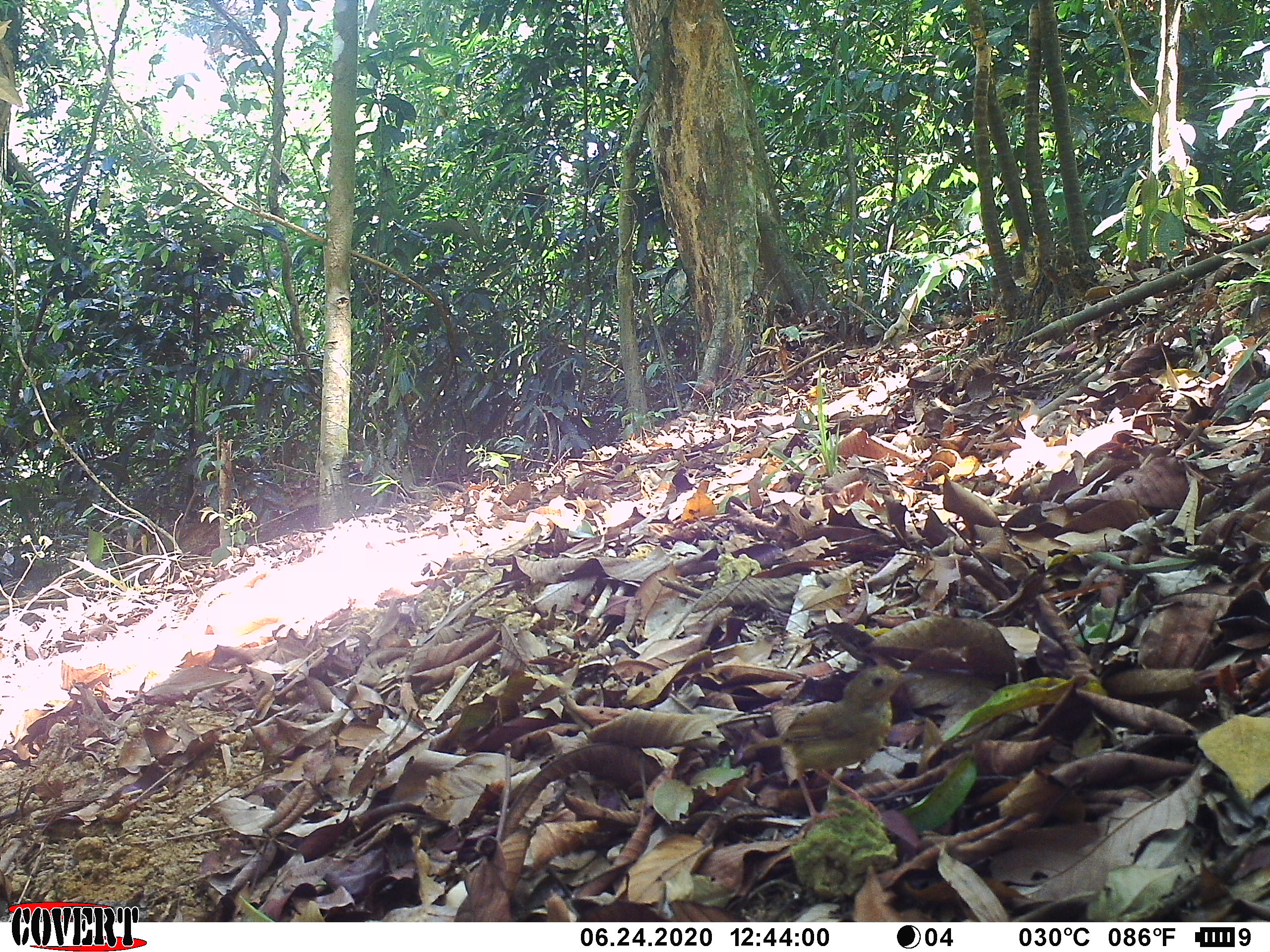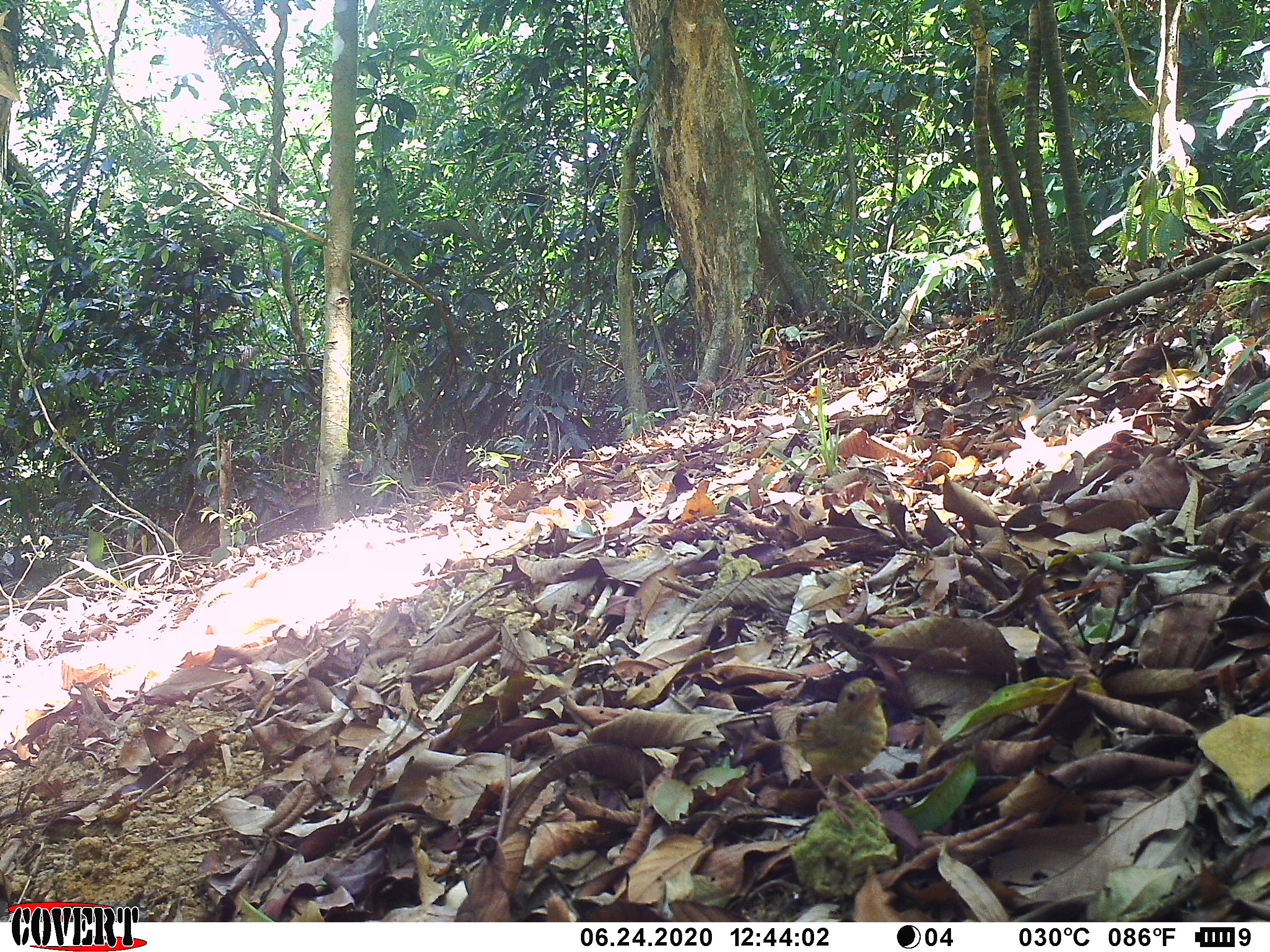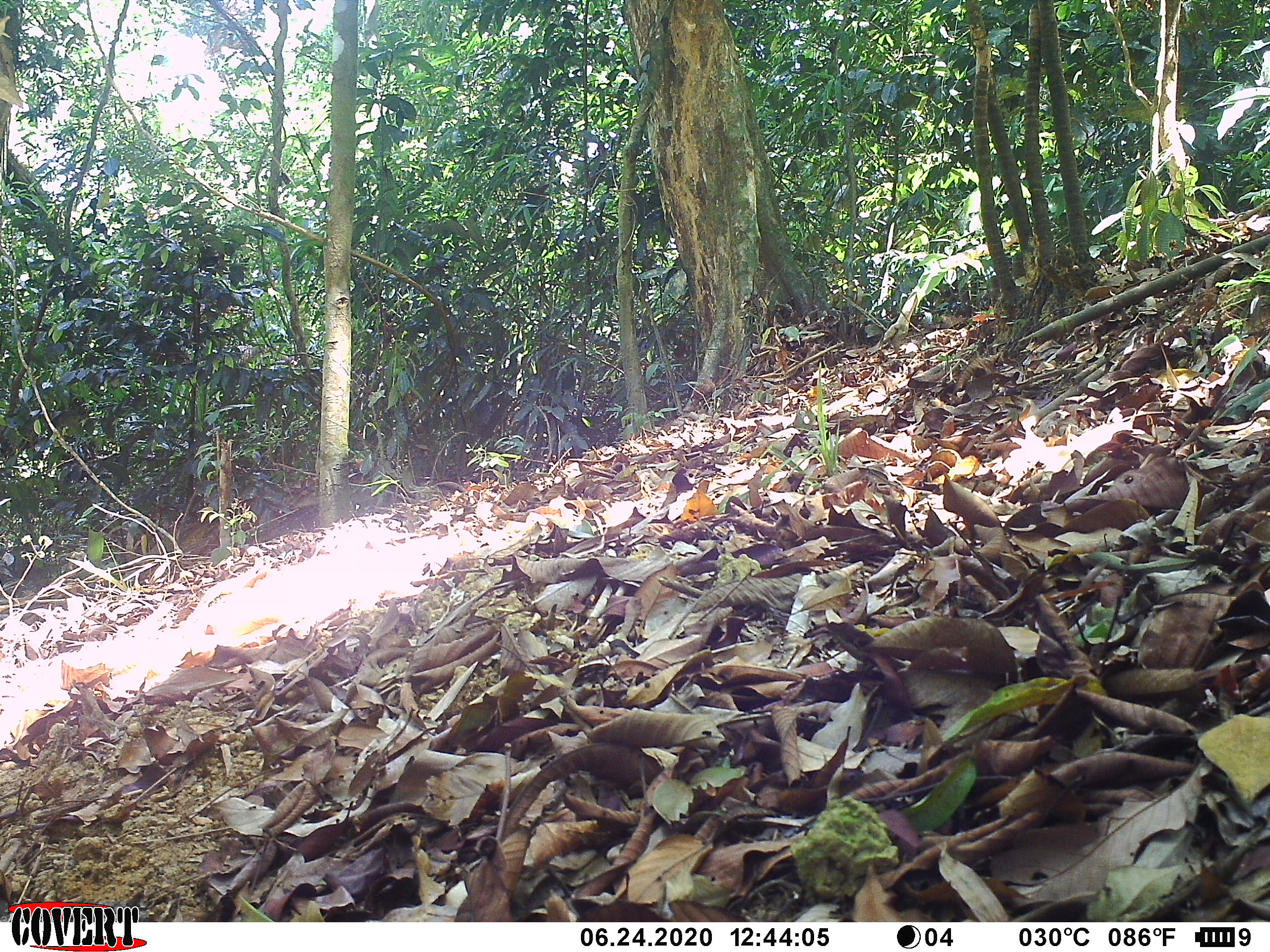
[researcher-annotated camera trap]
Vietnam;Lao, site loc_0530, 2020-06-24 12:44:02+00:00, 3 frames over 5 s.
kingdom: Animalia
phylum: Chordata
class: Aves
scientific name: Aves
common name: bird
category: unidentified bird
Unidentified bird (bird) (Aves). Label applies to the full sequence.